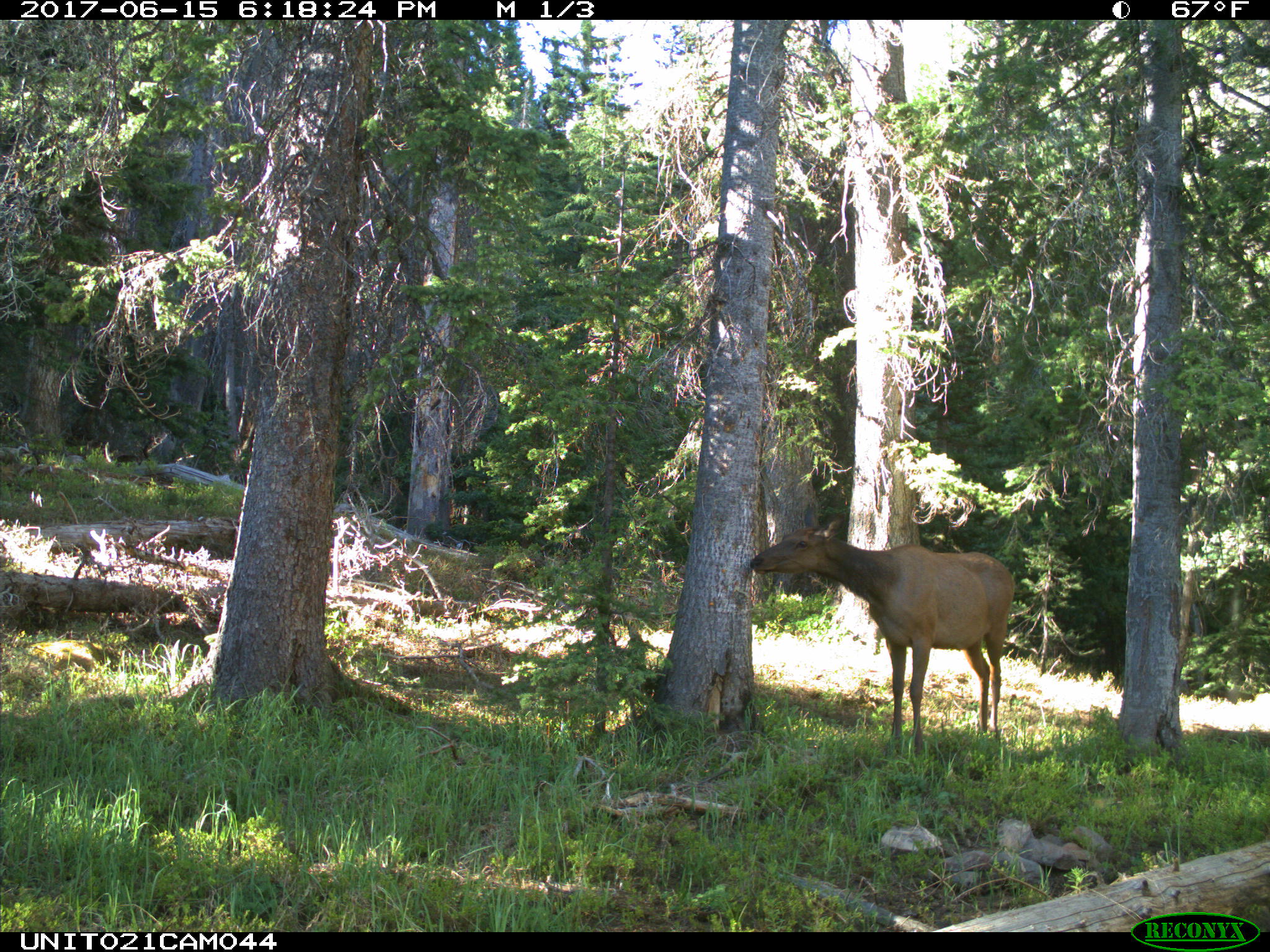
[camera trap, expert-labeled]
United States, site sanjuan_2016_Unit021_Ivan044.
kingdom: Animalia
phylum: Chordata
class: Mammalia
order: Artiodactyla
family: Cervidae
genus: Cervus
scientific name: Cervus elaphus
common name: red deer